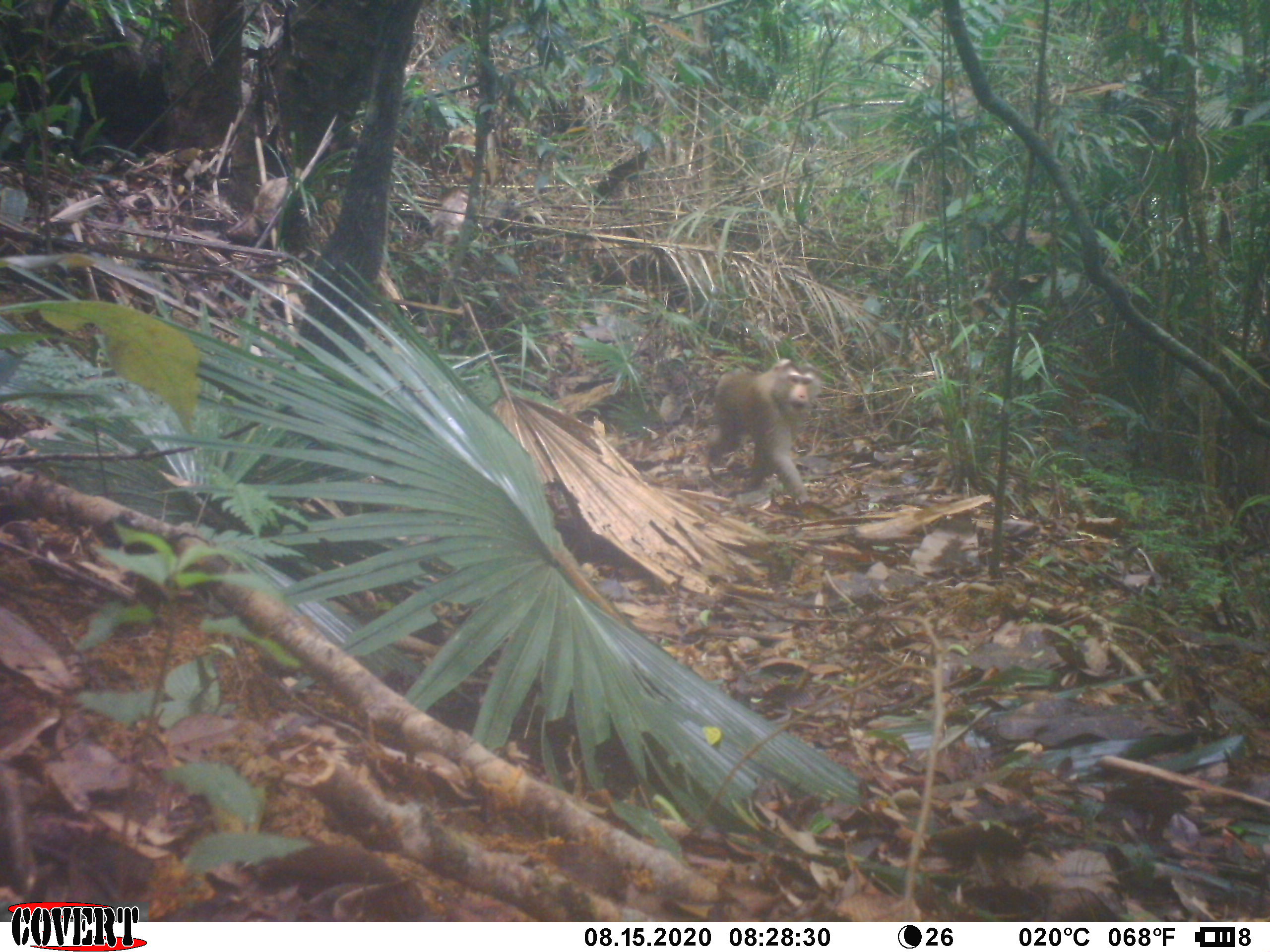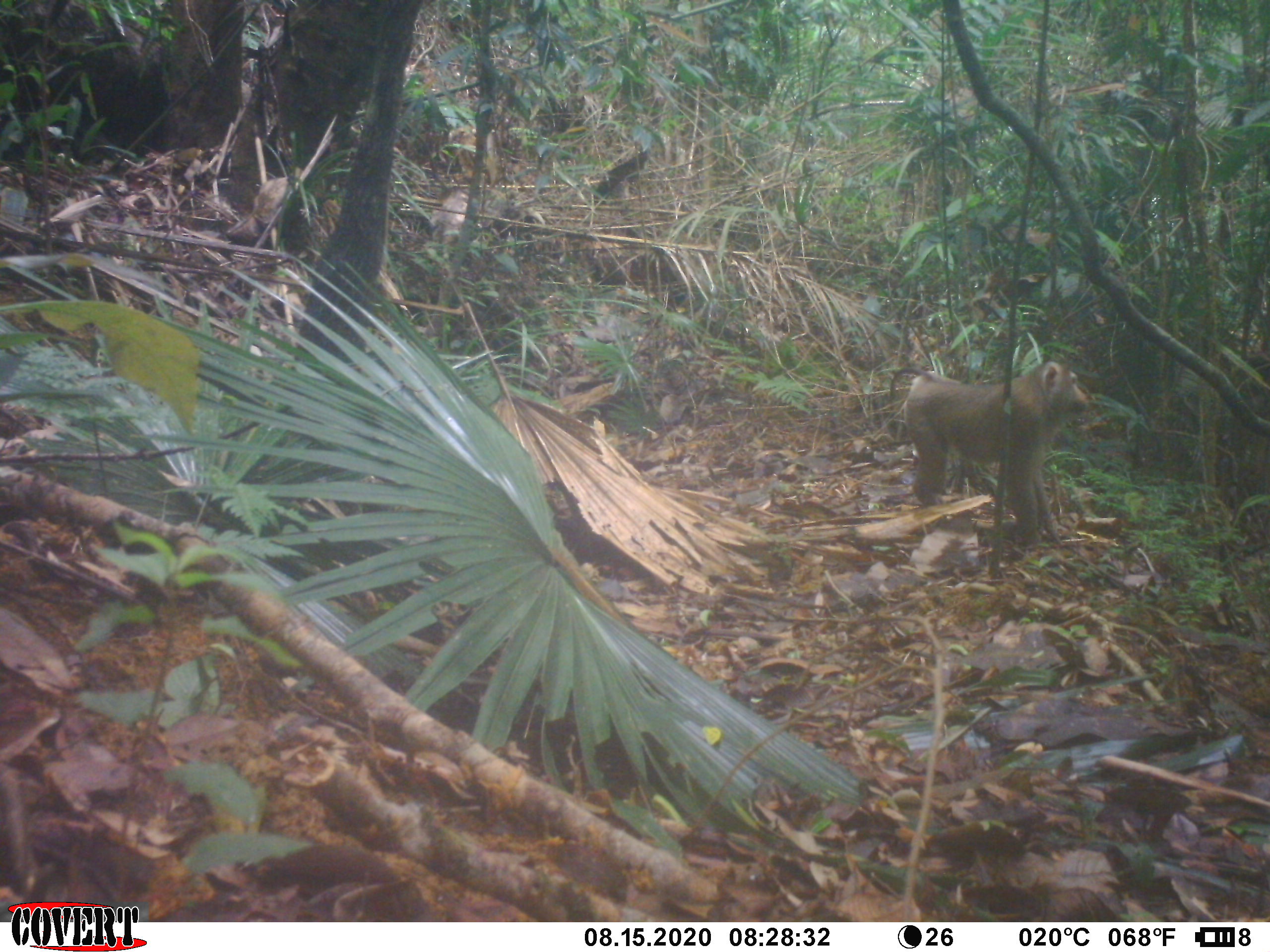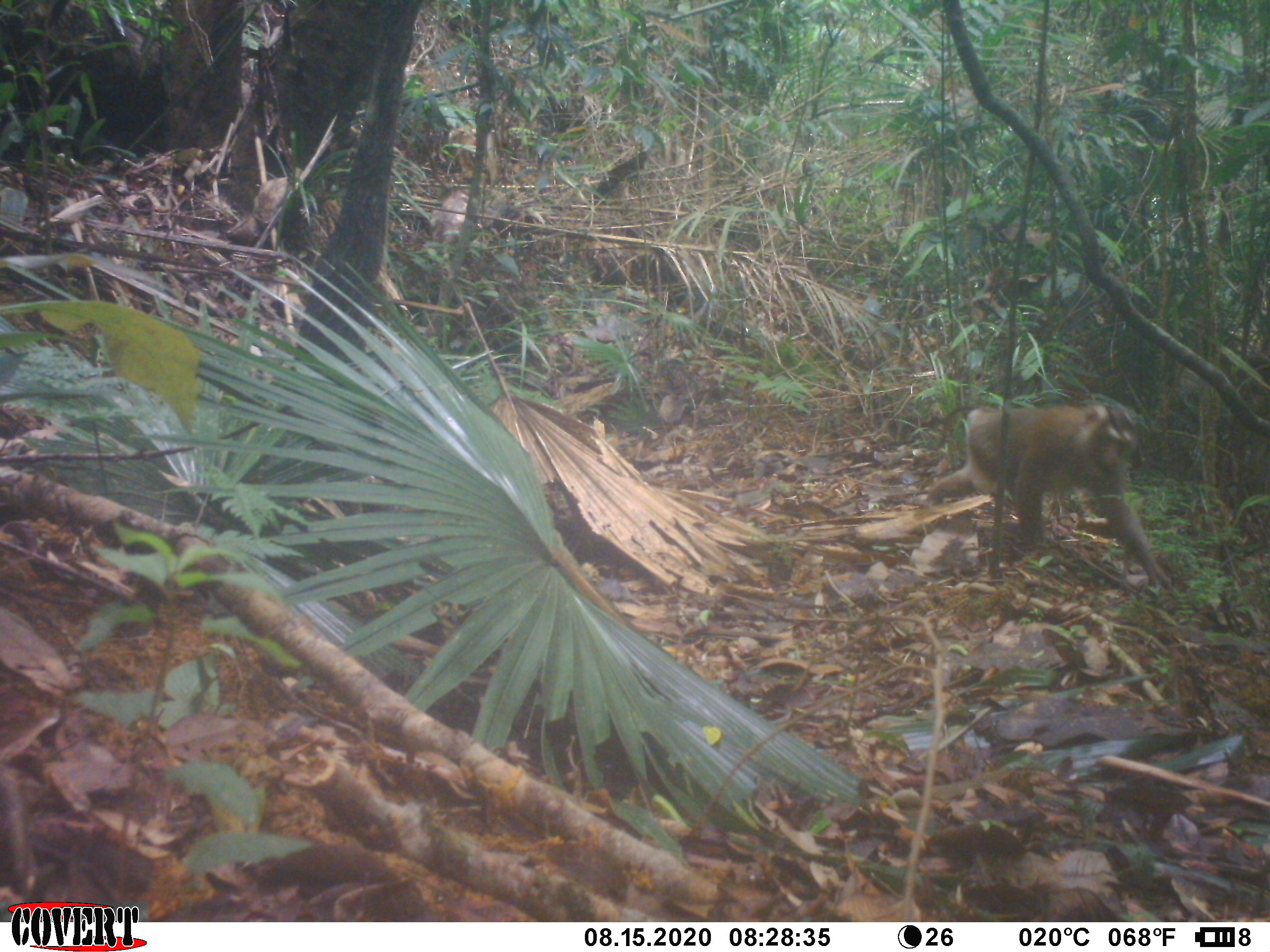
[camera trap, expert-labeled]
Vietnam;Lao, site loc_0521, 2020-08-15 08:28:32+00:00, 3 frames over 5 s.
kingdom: Animalia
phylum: Chordata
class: Mammalia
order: Primates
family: Cercopithecidae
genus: Macaca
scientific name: Macaca nemestrina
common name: pig-tailed macaque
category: pig tailed macaque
Pig tailed macaque (pig-tailed macaque) (Macaca nemestrina). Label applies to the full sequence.